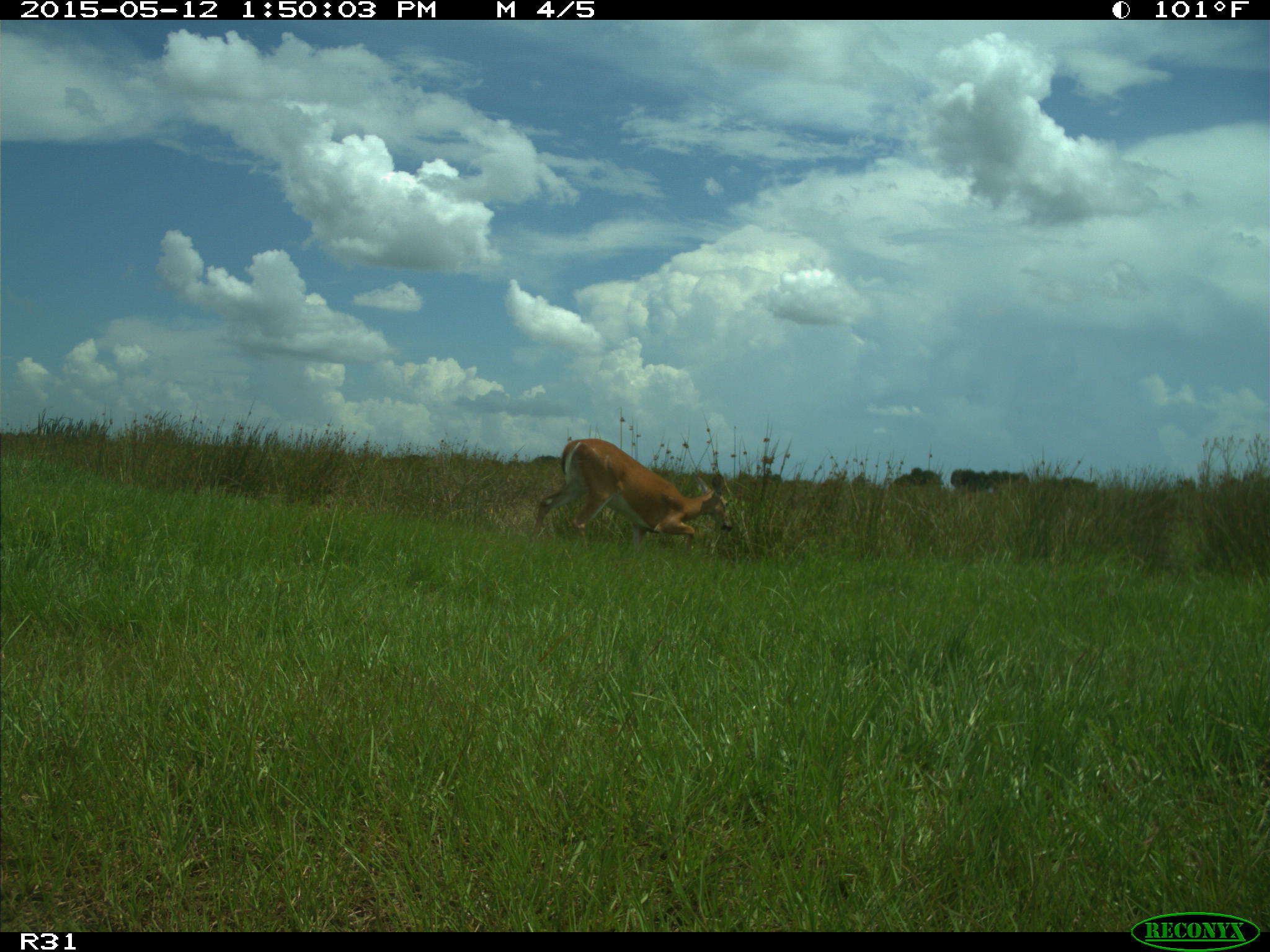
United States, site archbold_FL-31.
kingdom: Animalia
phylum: Chordata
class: Mammalia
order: Artiodactyla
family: Cervidae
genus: Odocoileus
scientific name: Odocoileus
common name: deer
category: unidentified deer